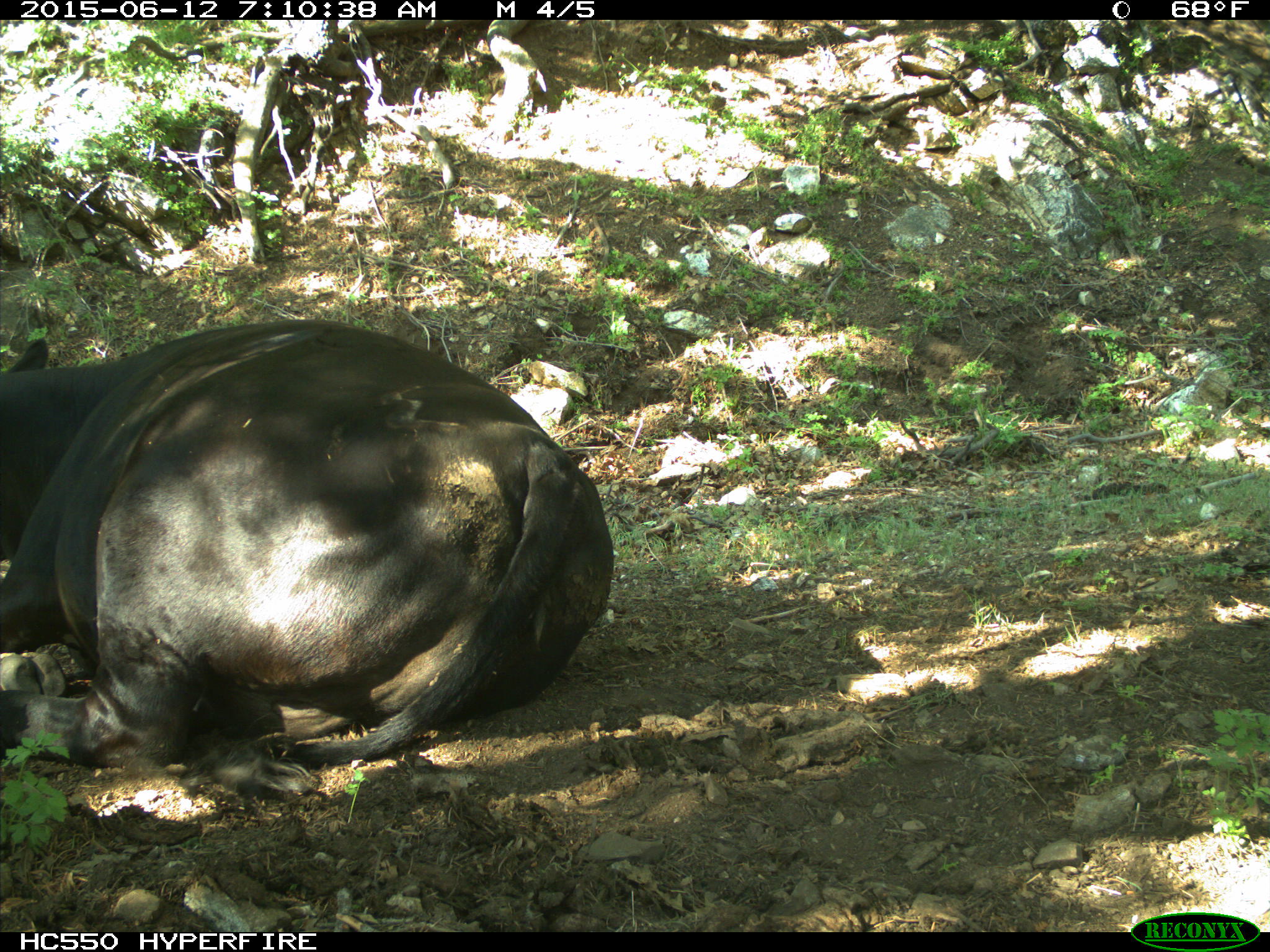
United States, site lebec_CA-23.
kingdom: Animalia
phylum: Chordata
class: Mammalia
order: Artiodactyla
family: Bovidae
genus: Bos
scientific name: Bos taurus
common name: domestic cow